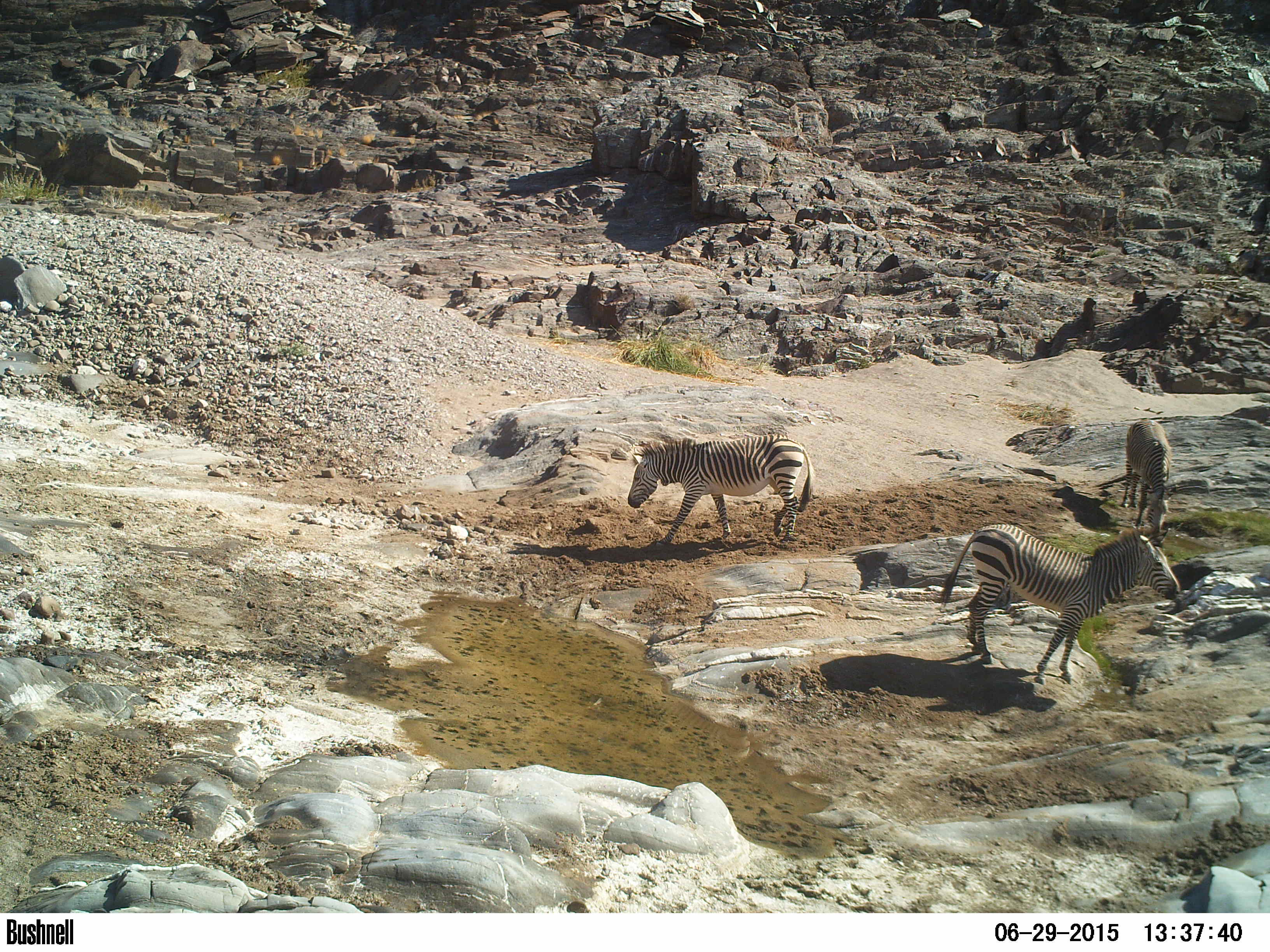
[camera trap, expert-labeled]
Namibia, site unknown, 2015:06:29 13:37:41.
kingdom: Animalia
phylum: Chordata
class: Mammalia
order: Perissodactyla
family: Equidae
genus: Equus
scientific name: Equus zebra hartmannae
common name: hartmann's mountain zebra